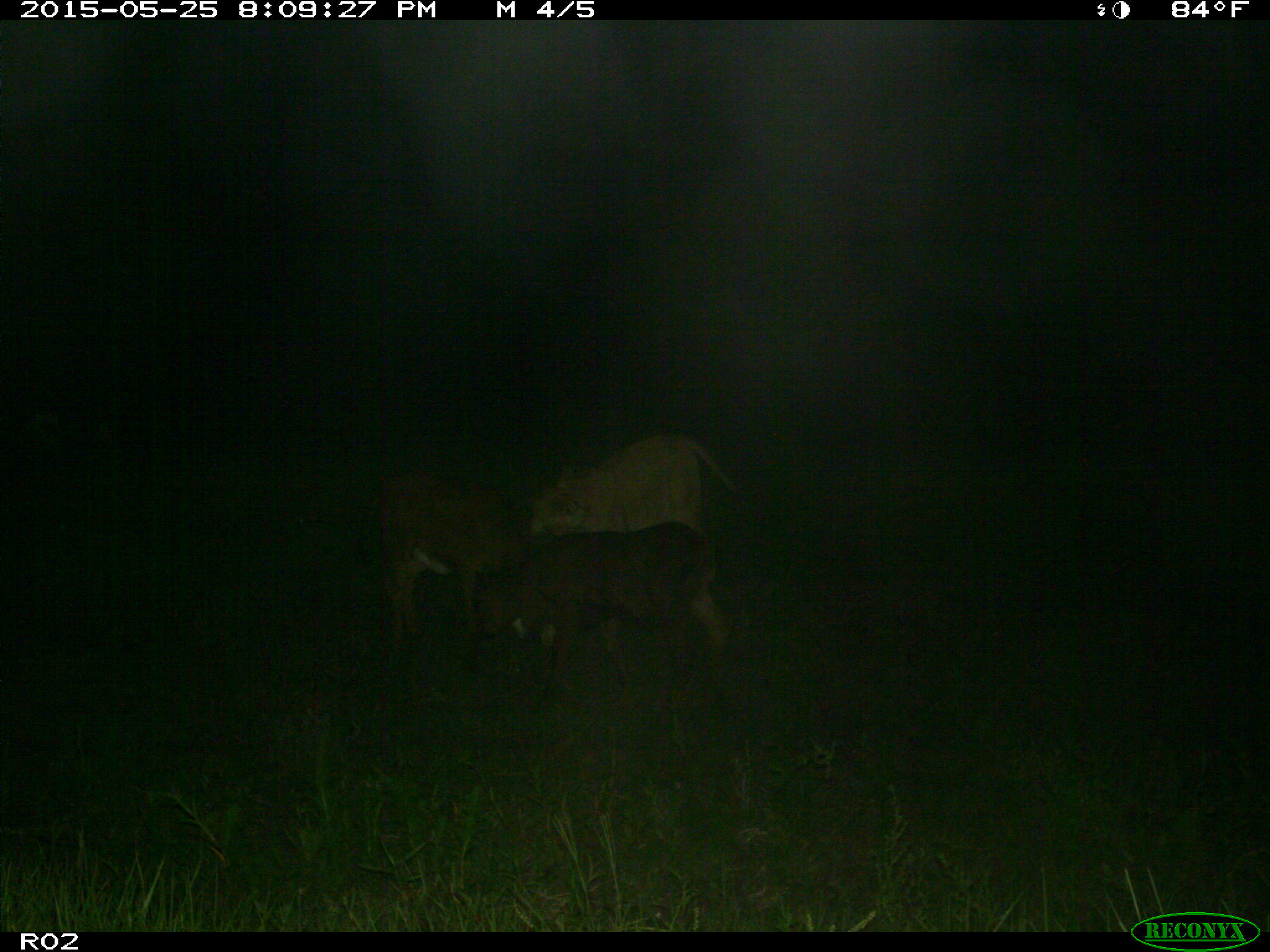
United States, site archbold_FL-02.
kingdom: Animalia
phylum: Chordata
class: Mammalia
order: Artiodactyla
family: Bovidae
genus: Bos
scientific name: Bos taurus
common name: domestic cow